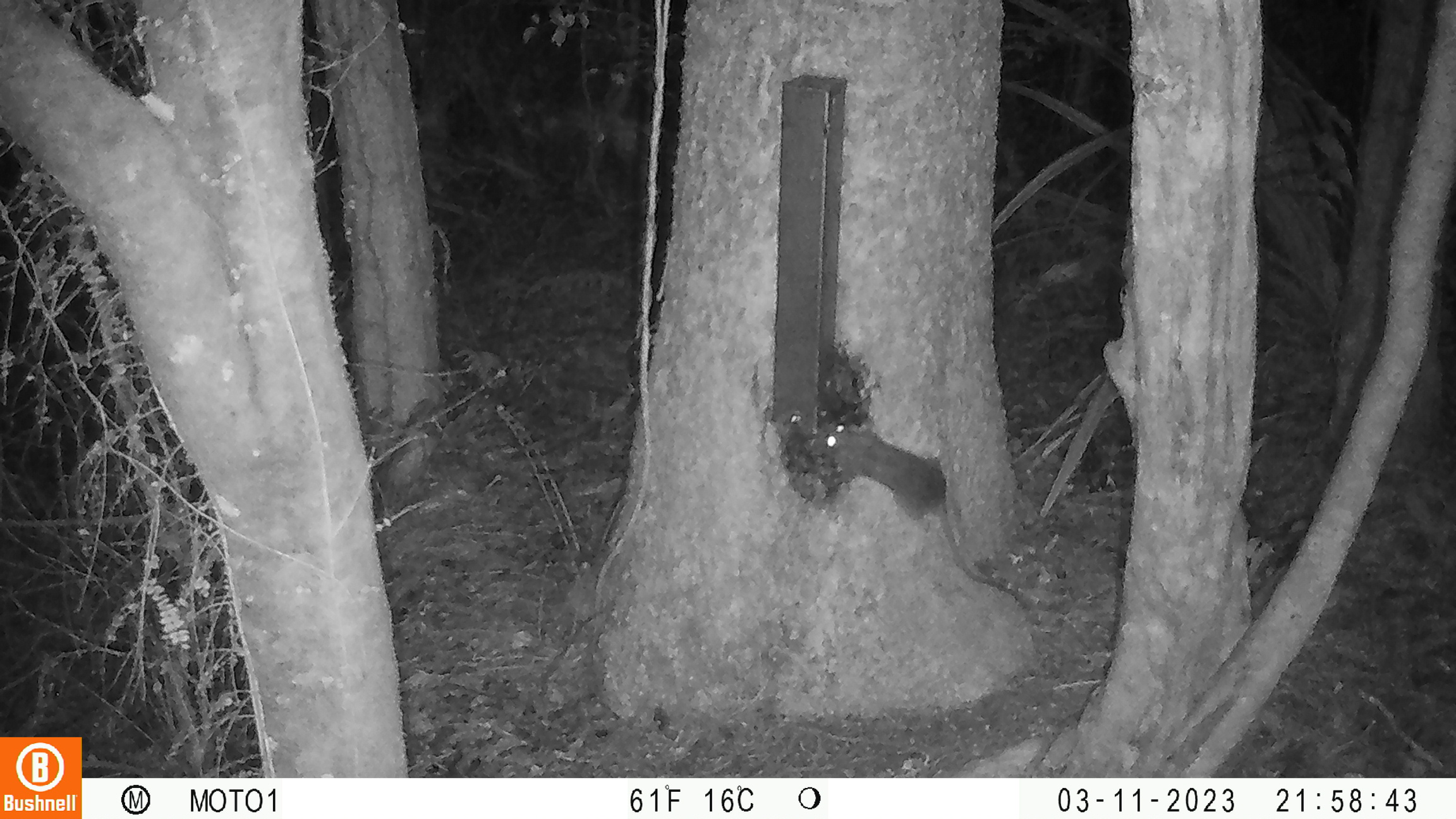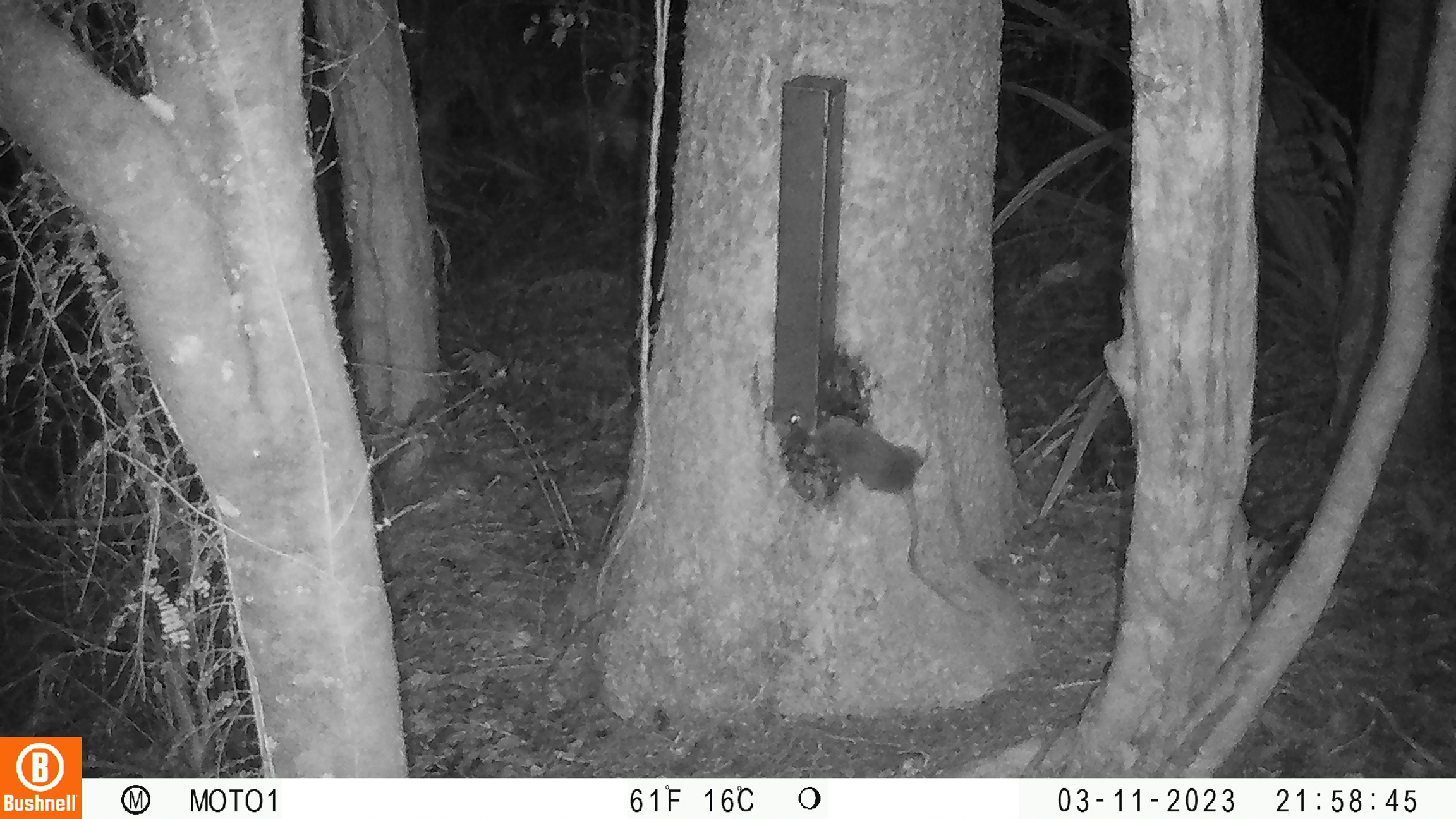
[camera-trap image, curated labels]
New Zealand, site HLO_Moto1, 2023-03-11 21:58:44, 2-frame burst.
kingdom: Animalia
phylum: Chordata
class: Mammalia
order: Rodentia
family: Muridae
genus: Rattus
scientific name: Rattus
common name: rat